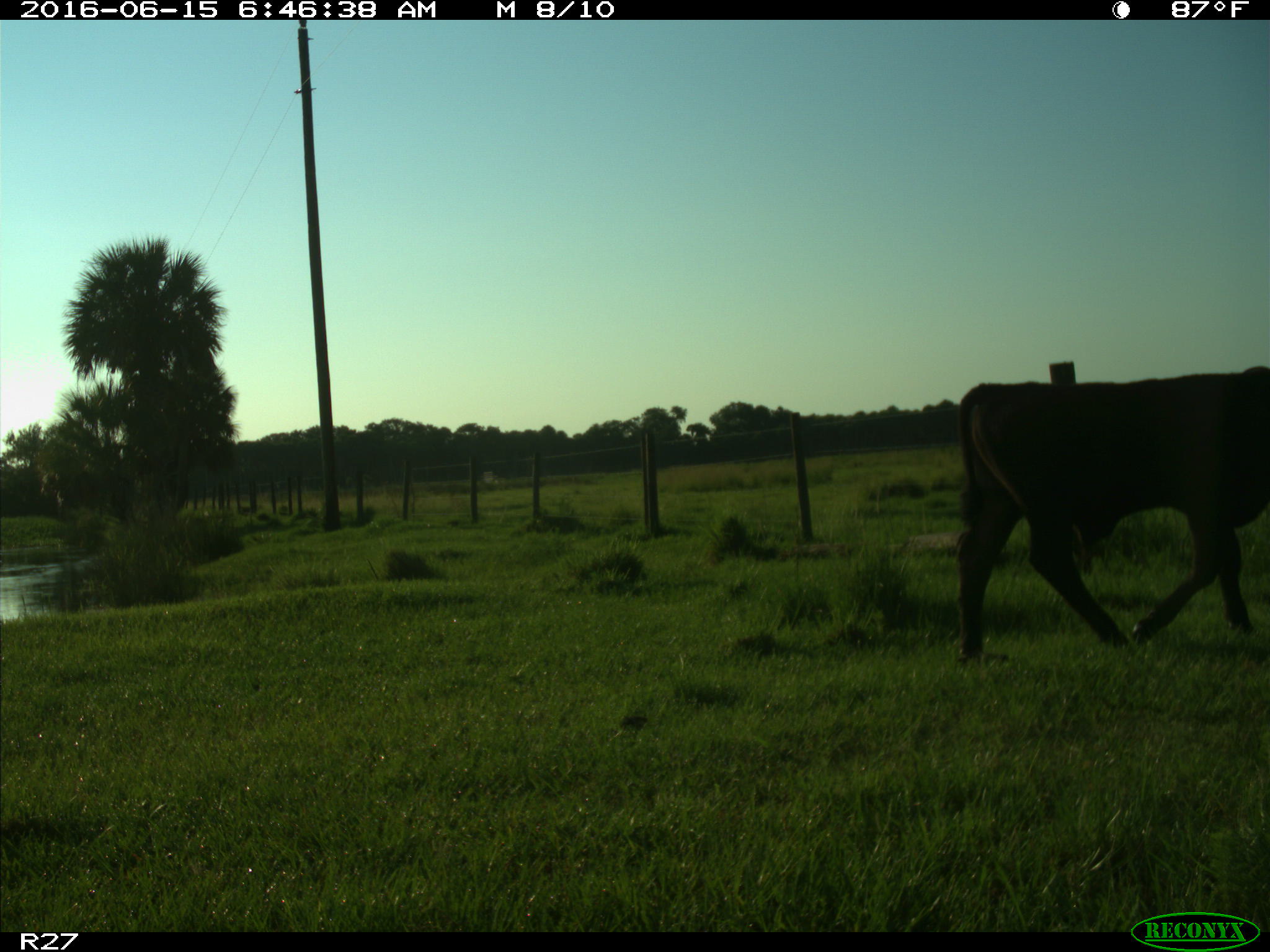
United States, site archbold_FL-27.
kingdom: Animalia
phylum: Chordata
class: Mammalia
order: Artiodactyla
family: Bovidae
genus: Bos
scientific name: Bos taurus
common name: domestic cow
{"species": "Bos taurus (domestic cow)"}